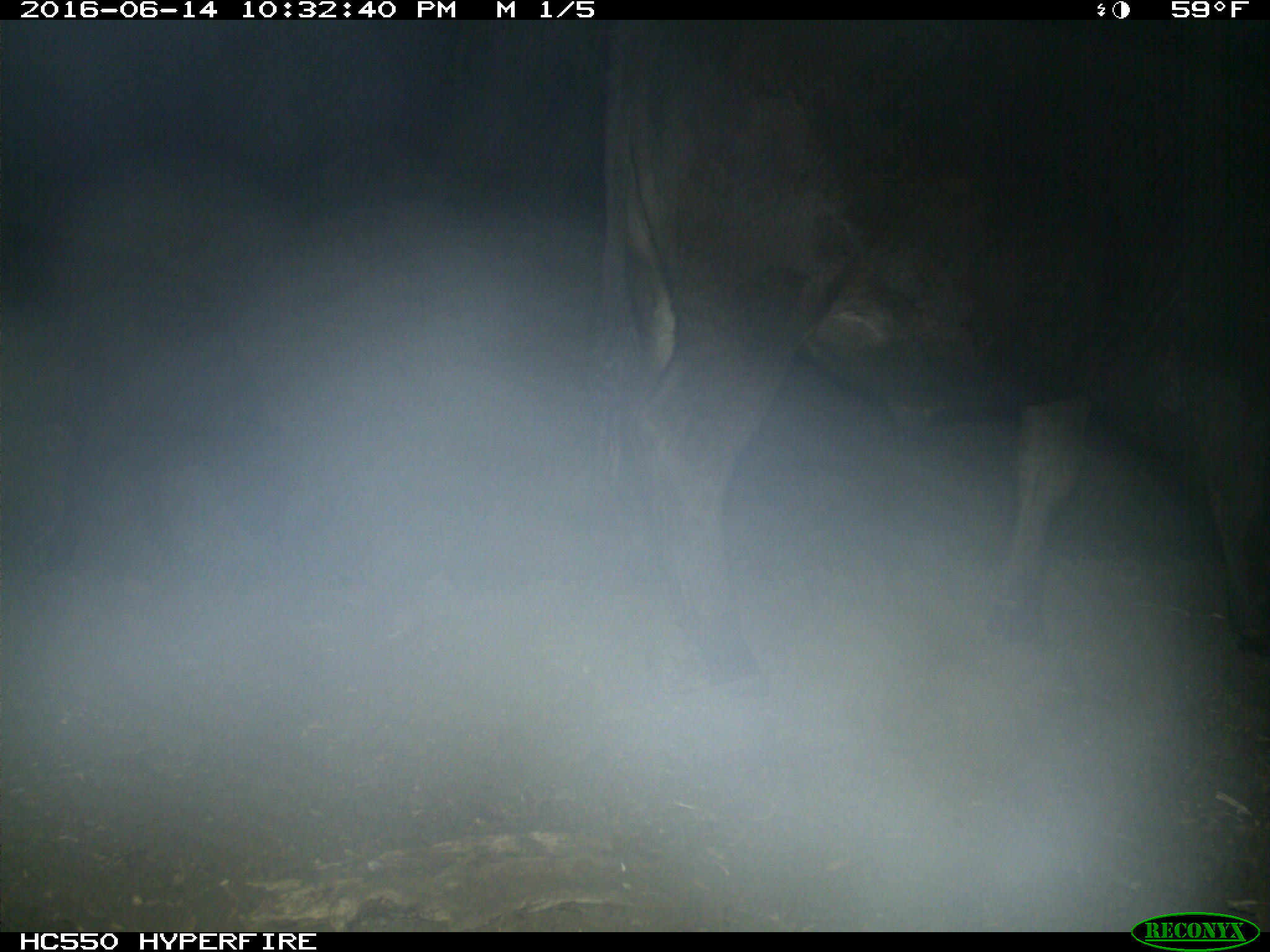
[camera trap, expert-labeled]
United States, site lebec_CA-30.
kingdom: Animalia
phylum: Chordata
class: Mammalia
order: Artiodactyla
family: Bovidae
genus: Bos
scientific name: Bos taurus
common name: domestic cow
Bos taurus (domestic cow).